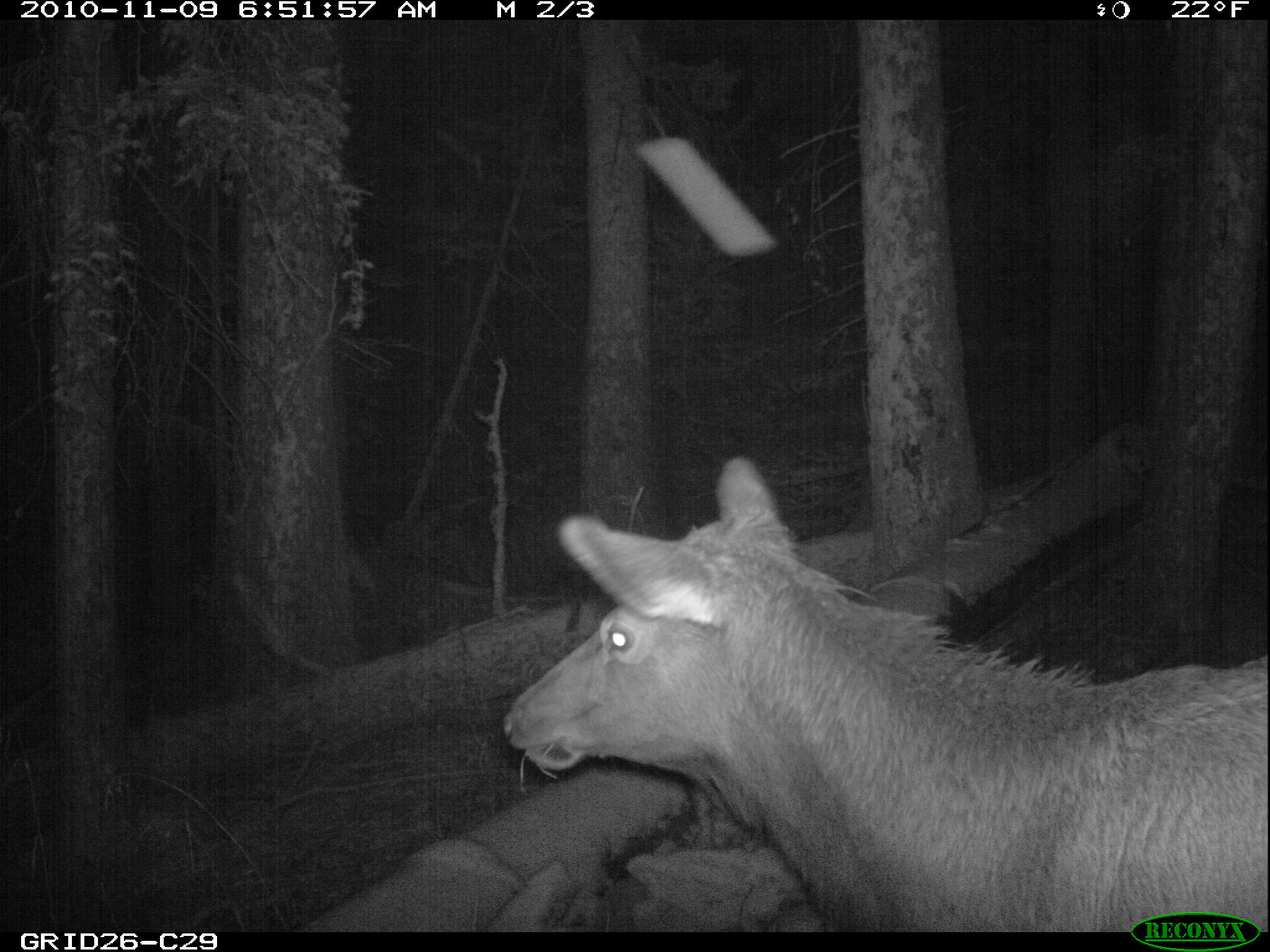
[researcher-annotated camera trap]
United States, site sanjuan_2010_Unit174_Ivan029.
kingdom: Animalia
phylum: Chordata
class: Mammalia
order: Artiodactyla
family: Cervidae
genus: Cervus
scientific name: Cervus elaphus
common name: red deer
Cervus elaphus (red deer).